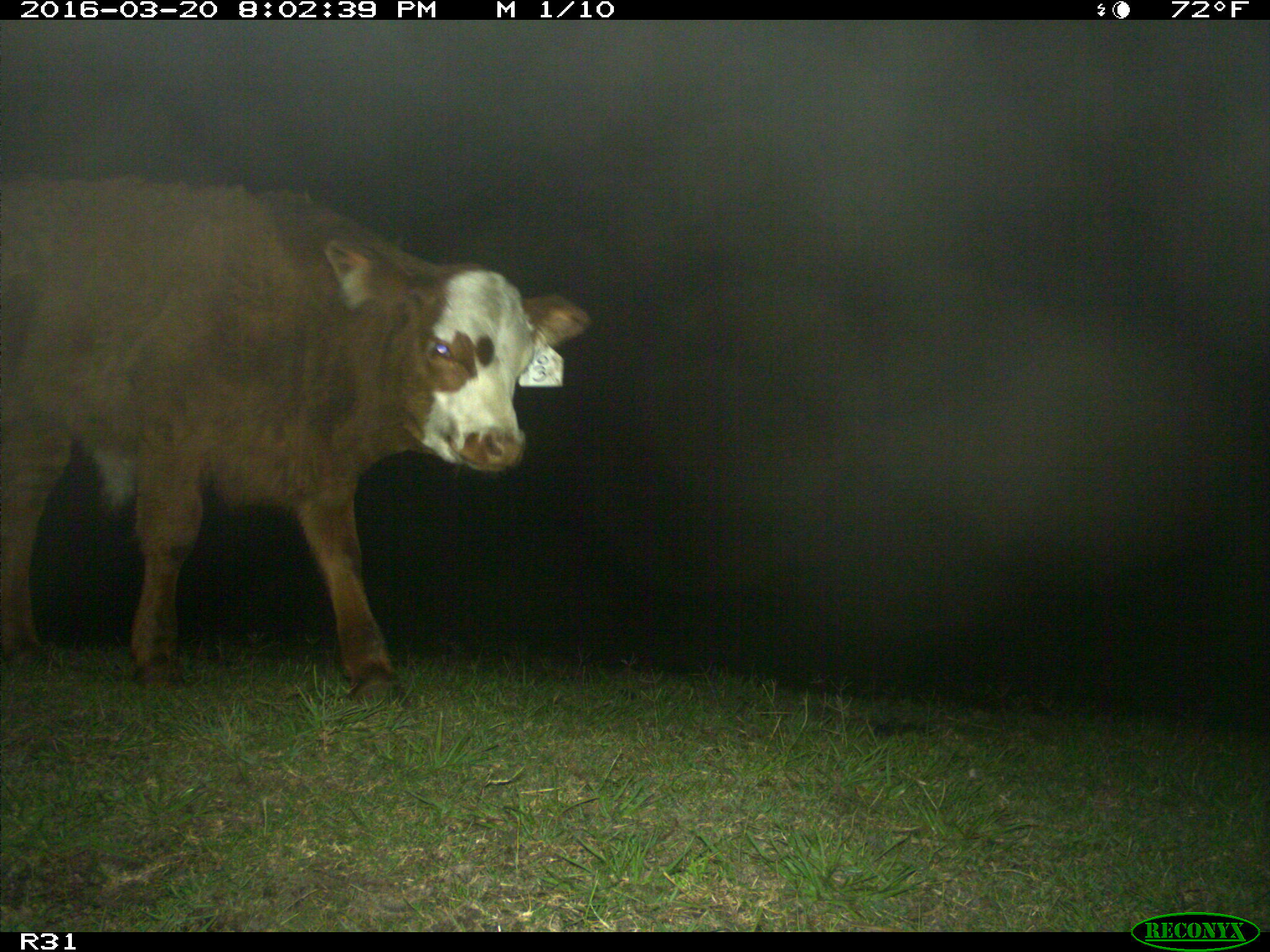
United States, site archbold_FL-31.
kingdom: Animalia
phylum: Chordata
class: Mammalia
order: Artiodactyla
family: Bovidae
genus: Bos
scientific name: Bos taurus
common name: domestic cow